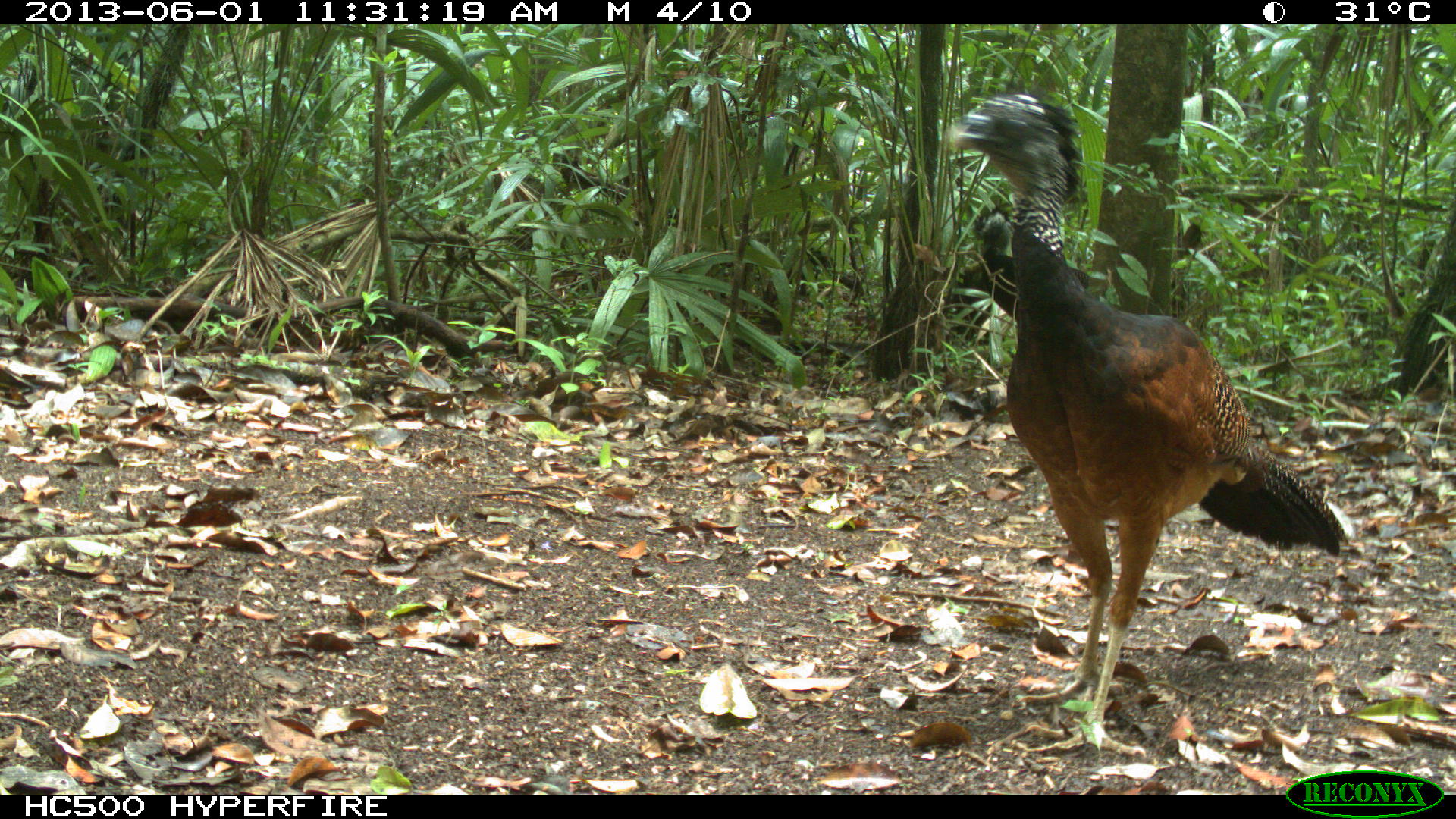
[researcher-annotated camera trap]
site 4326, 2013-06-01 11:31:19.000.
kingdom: Animalia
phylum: Chordata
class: Aves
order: Galliformes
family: Cracidae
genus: Crax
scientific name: Crax rubra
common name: great curassow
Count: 2.